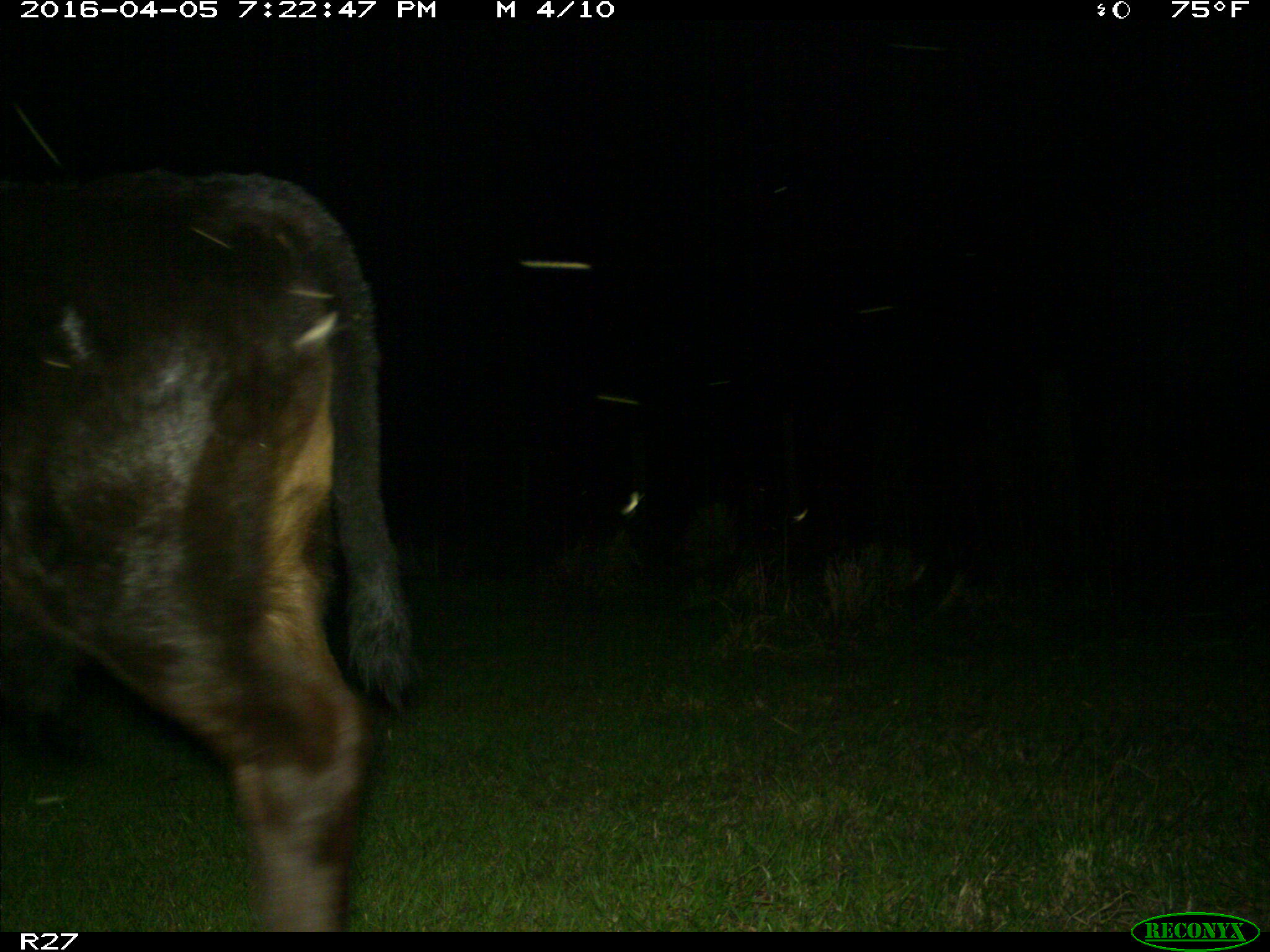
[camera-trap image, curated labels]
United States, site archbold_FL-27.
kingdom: Animalia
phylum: Chordata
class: Mammalia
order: Artiodactyla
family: Bovidae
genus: Bos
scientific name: Bos taurus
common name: domestic cow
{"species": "Bos taurus (domestic cow)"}